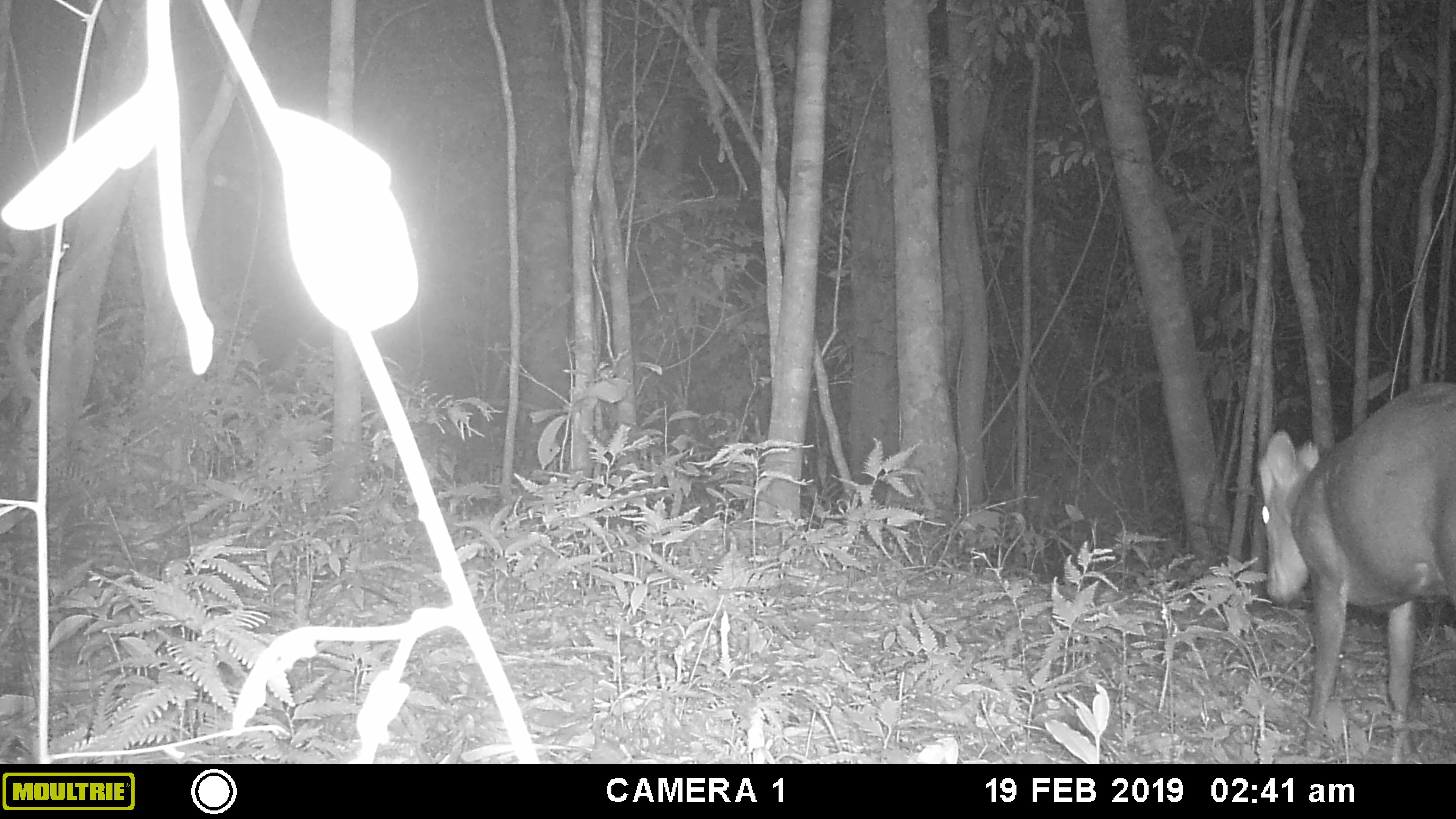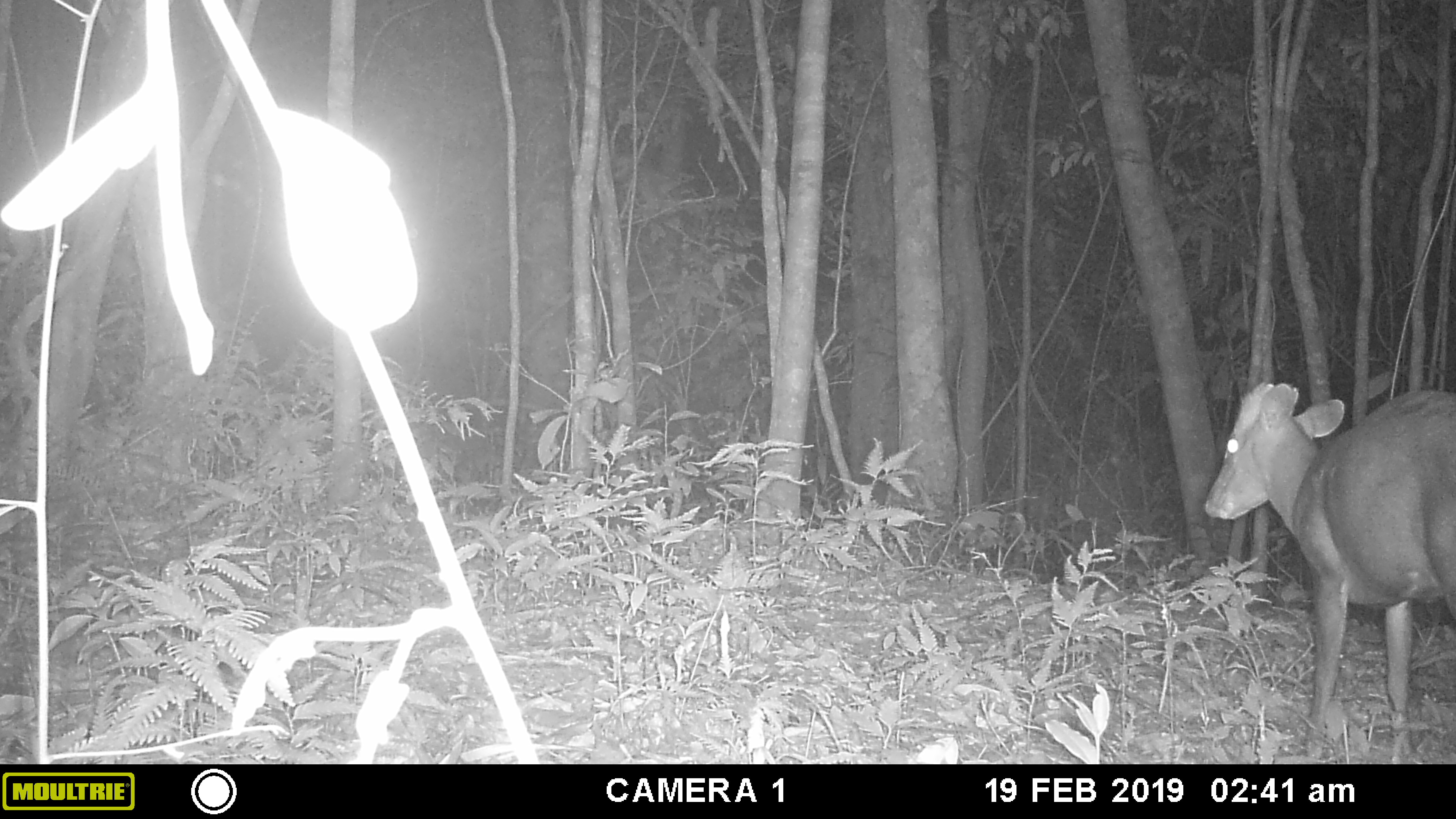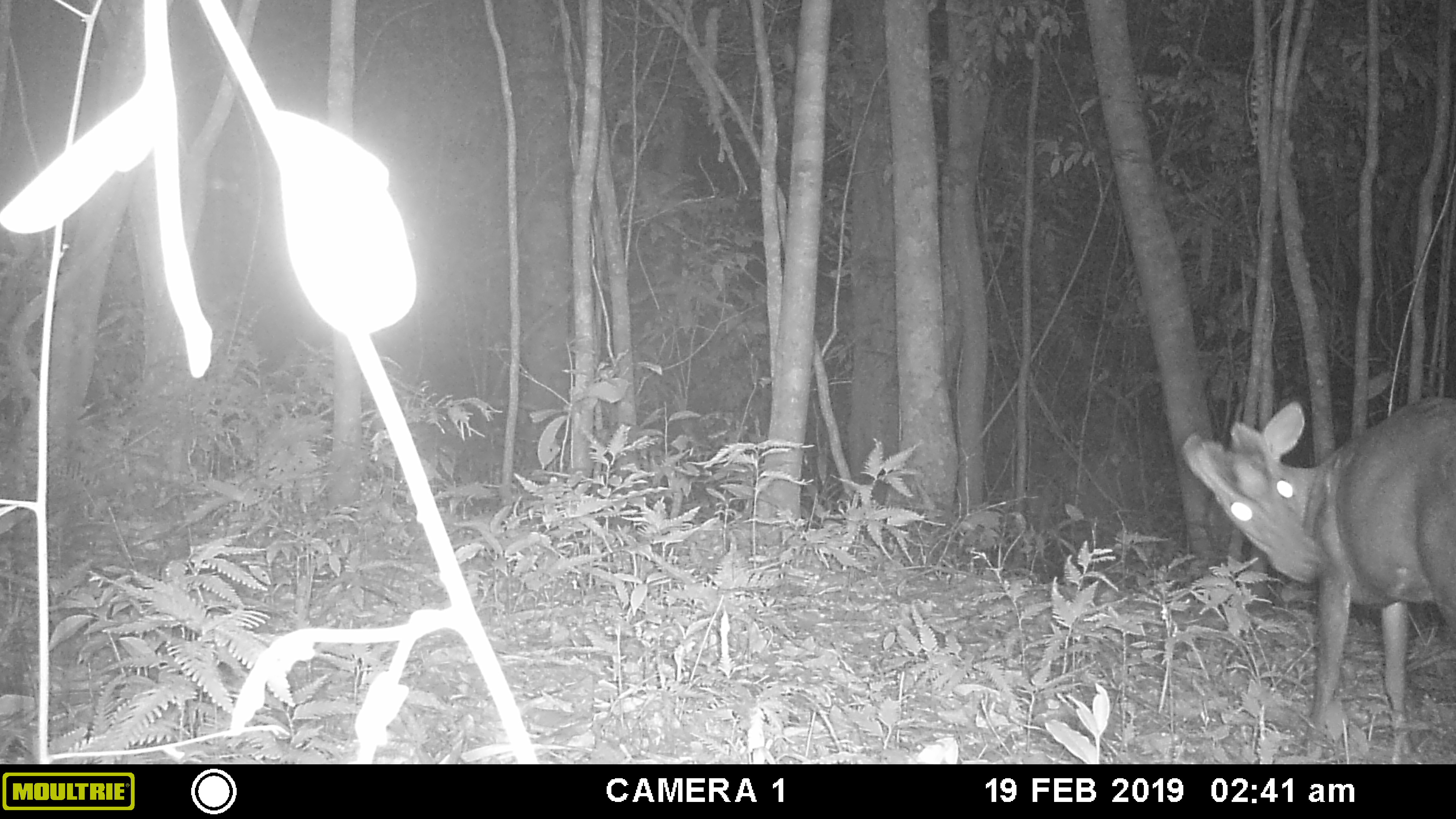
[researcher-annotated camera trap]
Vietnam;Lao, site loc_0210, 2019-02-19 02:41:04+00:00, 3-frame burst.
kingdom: Animalia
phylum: Chordata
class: Mammalia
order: Artiodactyla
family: Cervidae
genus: Muntiacus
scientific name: Muntiacus rooseveltorum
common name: roosevelt's muntjac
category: roosevelts muntjac group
Roosevelts muntjac group (roosevelt's muntjac) (Muntiacus rooseveltorum). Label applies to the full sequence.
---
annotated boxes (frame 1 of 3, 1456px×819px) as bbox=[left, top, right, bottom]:
roosevelts muntjac group: bbox=[1255, 379, 1456, 763]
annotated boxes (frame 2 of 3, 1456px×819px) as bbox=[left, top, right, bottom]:
roosevelts muntjac group: bbox=[1203, 380, 1456, 759]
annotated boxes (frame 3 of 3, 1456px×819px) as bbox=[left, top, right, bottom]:
roosevelts muntjac group: bbox=[1177, 394, 1456, 757]